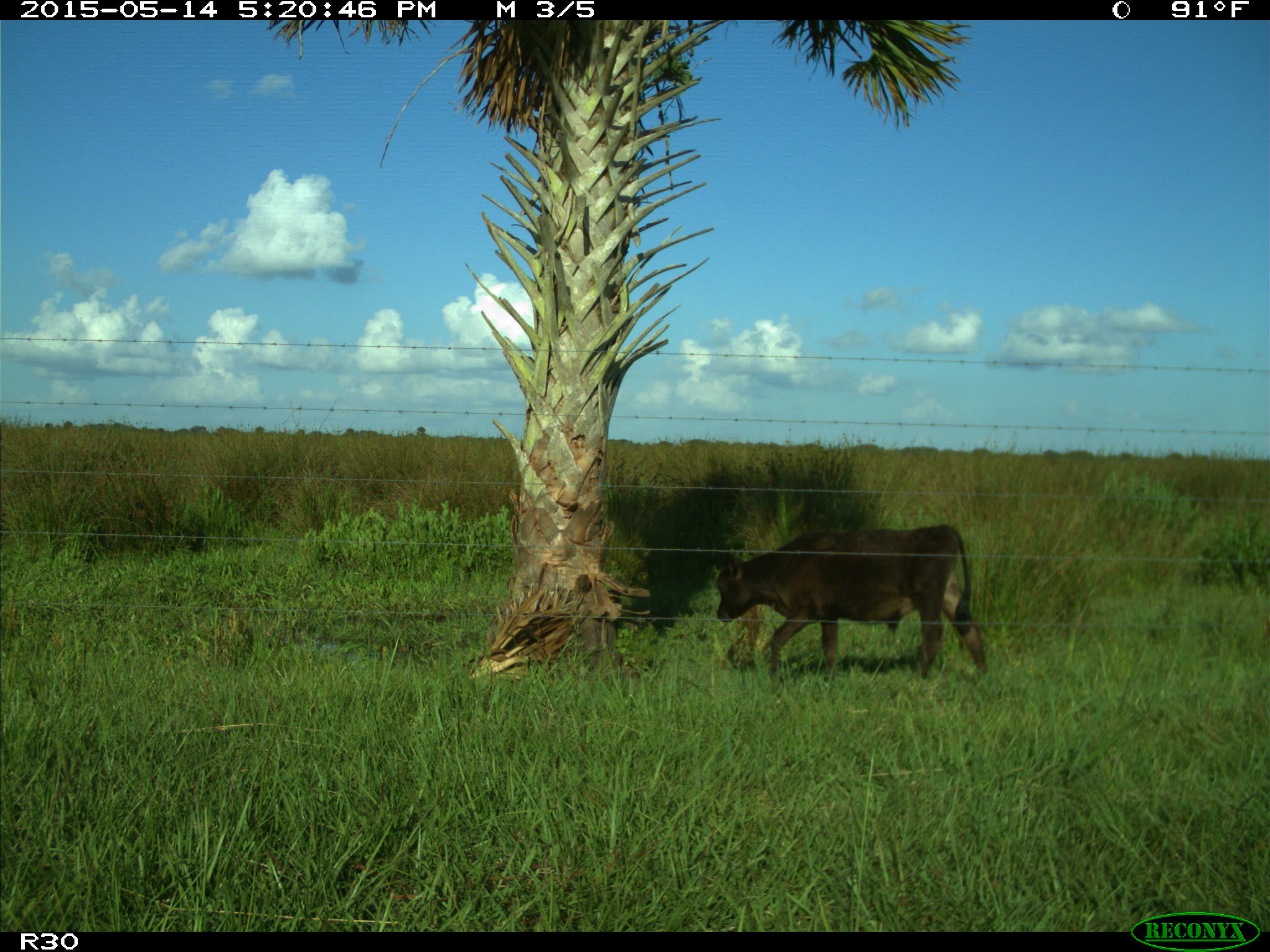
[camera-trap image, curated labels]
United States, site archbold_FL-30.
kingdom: Animalia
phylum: Chordata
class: Mammalia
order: Artiodactyla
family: Bovidae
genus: Bos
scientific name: Bos taurus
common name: domestic cow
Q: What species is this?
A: Bos taurus (domestic cow).